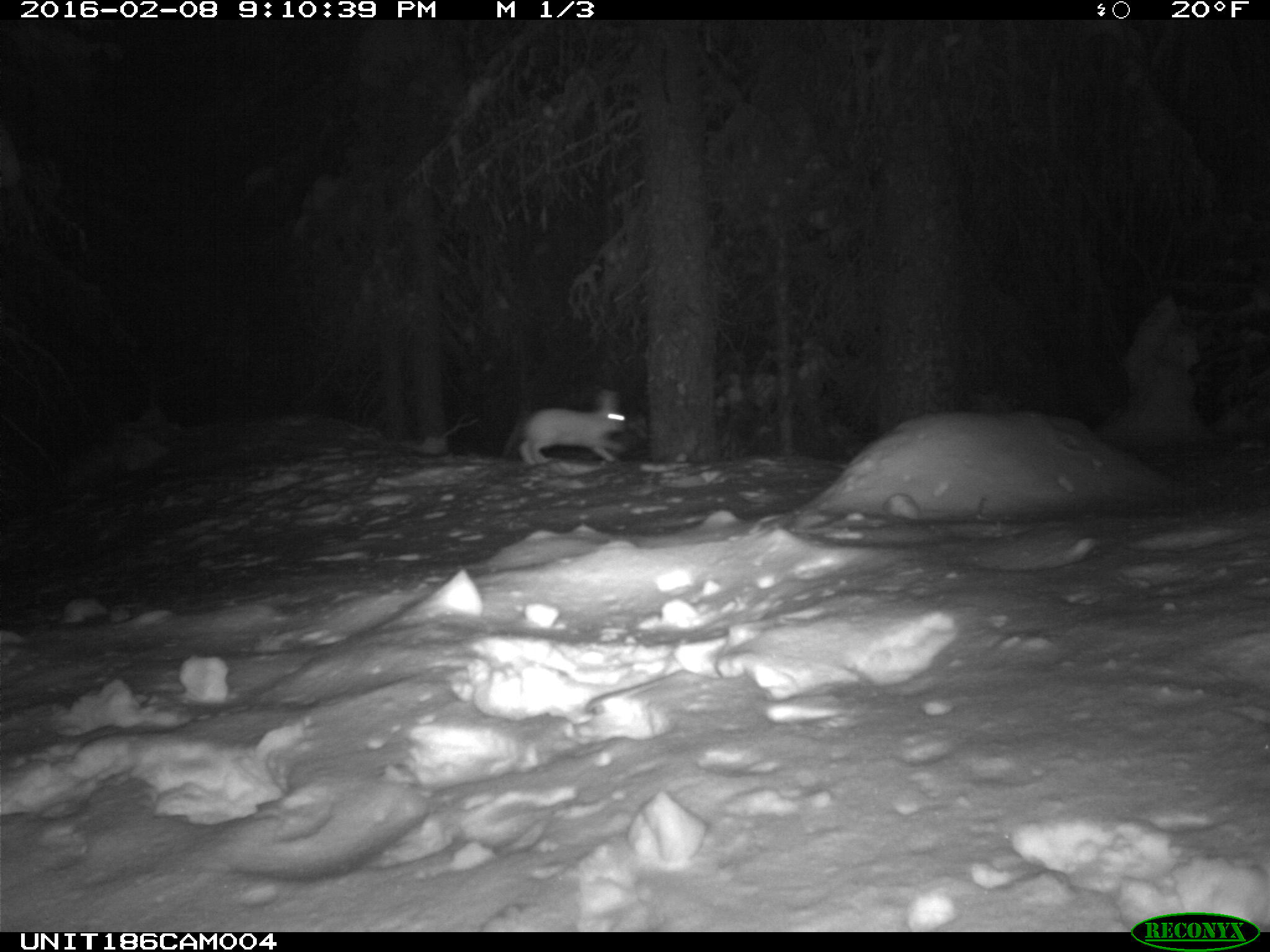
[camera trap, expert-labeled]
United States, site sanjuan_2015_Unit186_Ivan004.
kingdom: Animalia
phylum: Chordata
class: Mammalia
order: Lagomorpha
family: Leporidae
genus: Lepus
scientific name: Lepus americanus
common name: snowshoe hare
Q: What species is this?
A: Lepus americanus (snowshoe hare).